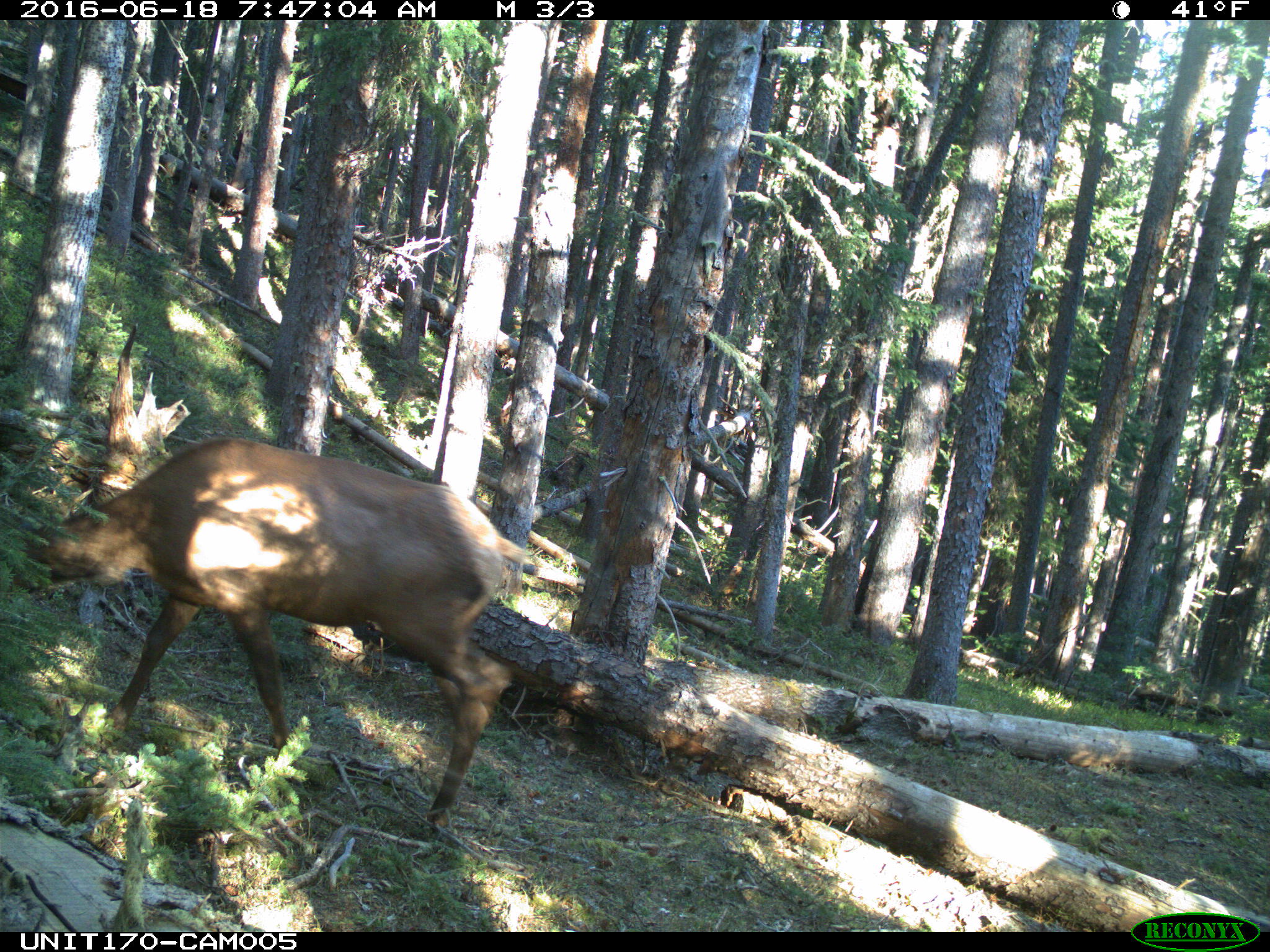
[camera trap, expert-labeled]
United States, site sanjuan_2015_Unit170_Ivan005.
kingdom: Animalia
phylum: Chordata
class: Mammalia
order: Artiodactyla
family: Cervidae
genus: Cervus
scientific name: Cervus elaphus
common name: red deer